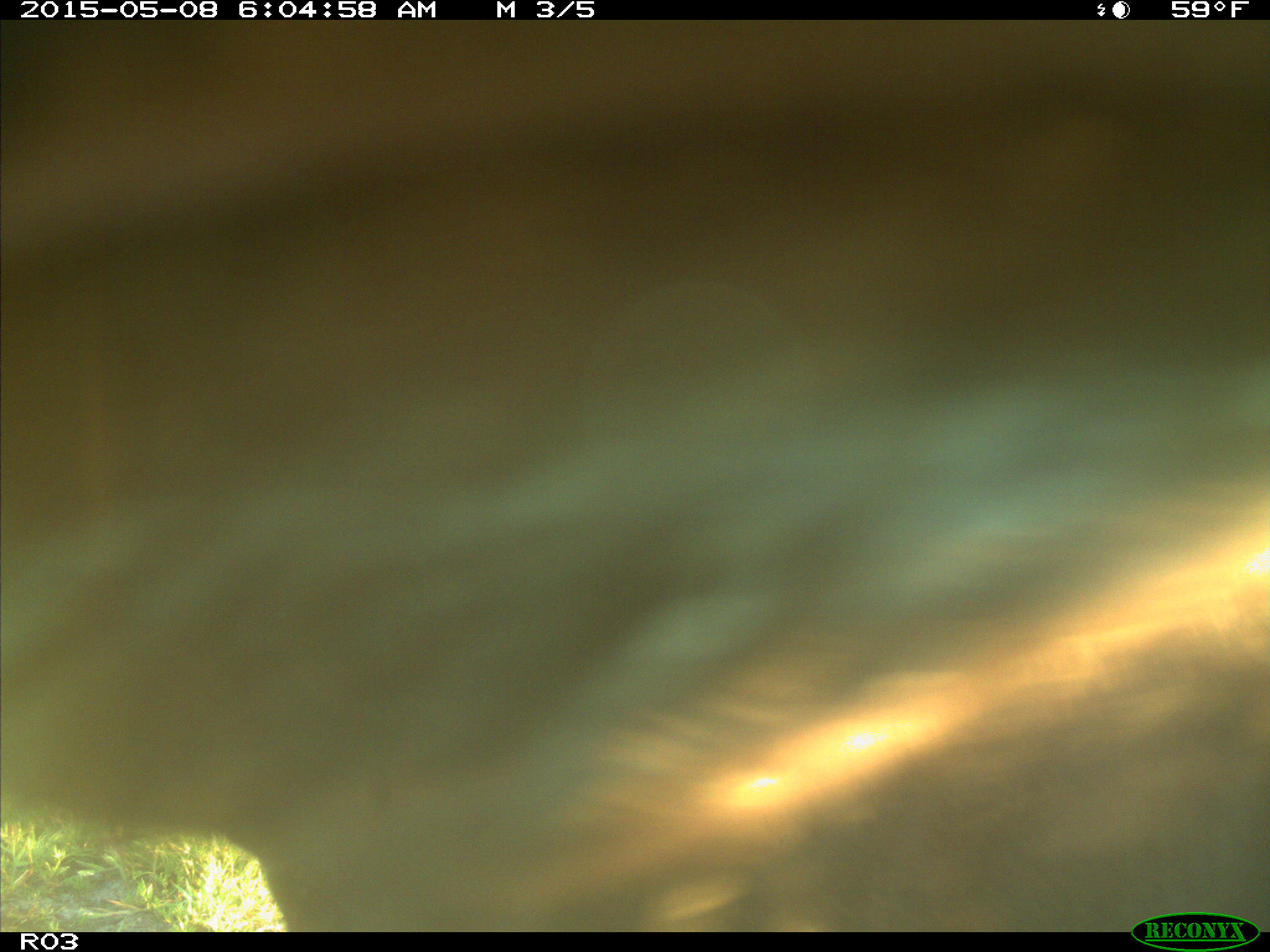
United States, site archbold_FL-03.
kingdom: Animalia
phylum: Chordata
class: Mammalia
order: Artiodactyla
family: Bovidae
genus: Bos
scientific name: Bos taurus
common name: domestic cow